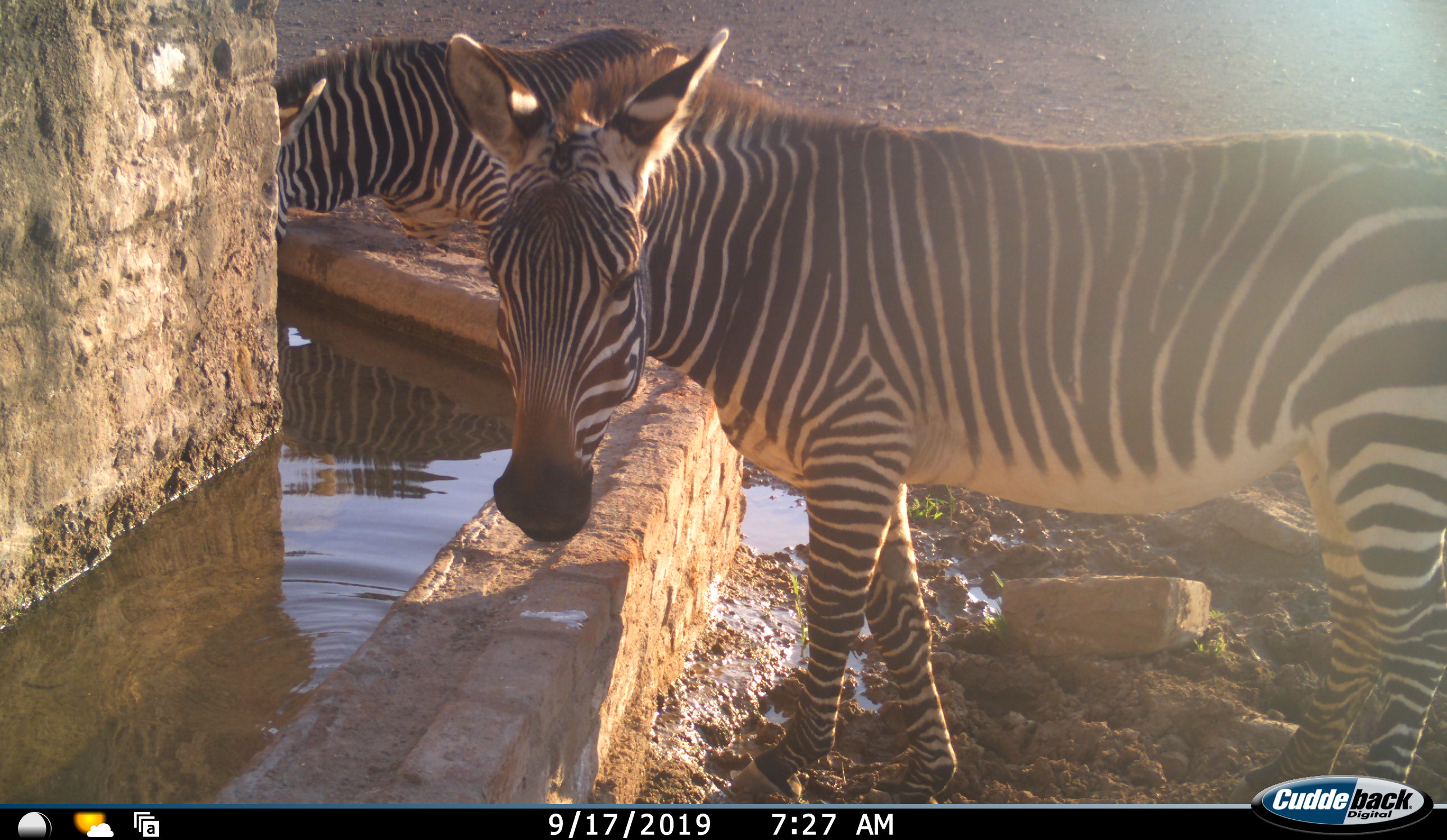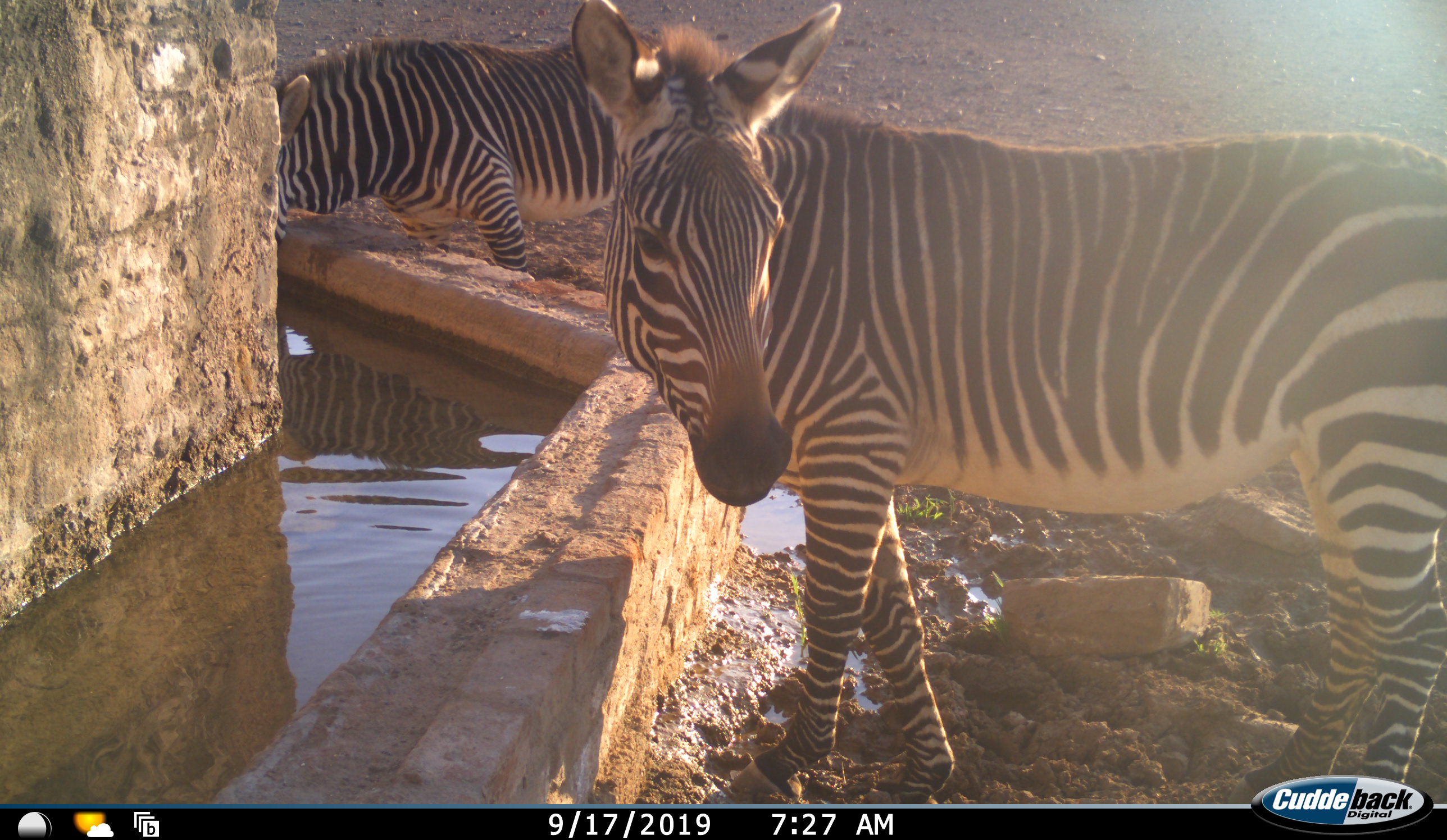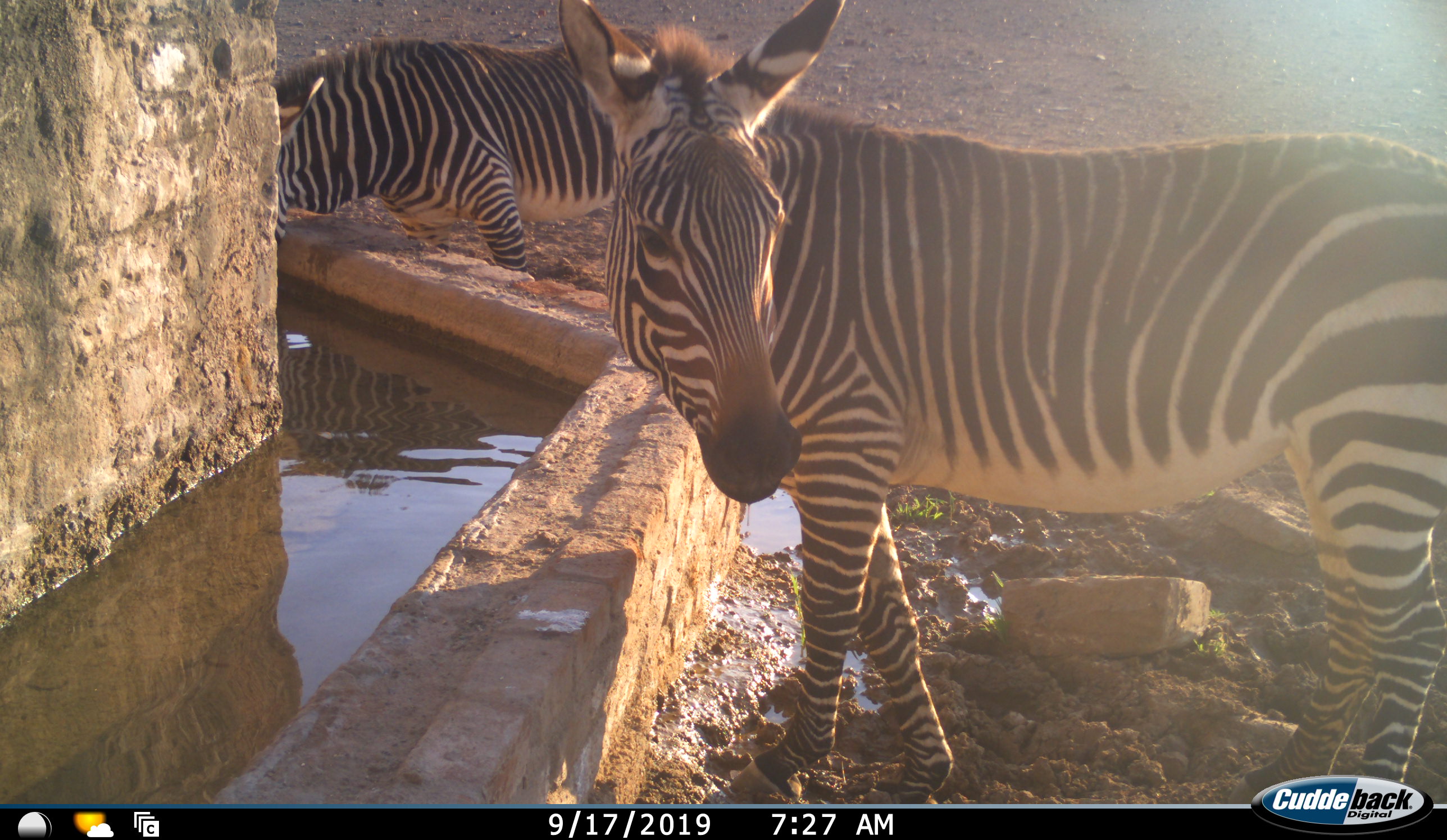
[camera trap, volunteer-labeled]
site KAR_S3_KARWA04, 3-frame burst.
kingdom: Animalia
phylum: Chordata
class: Mammalia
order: Perissodactyla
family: Equidae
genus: Equus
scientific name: Equus zebra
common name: mountain zebra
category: zebramountain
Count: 2.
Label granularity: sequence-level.